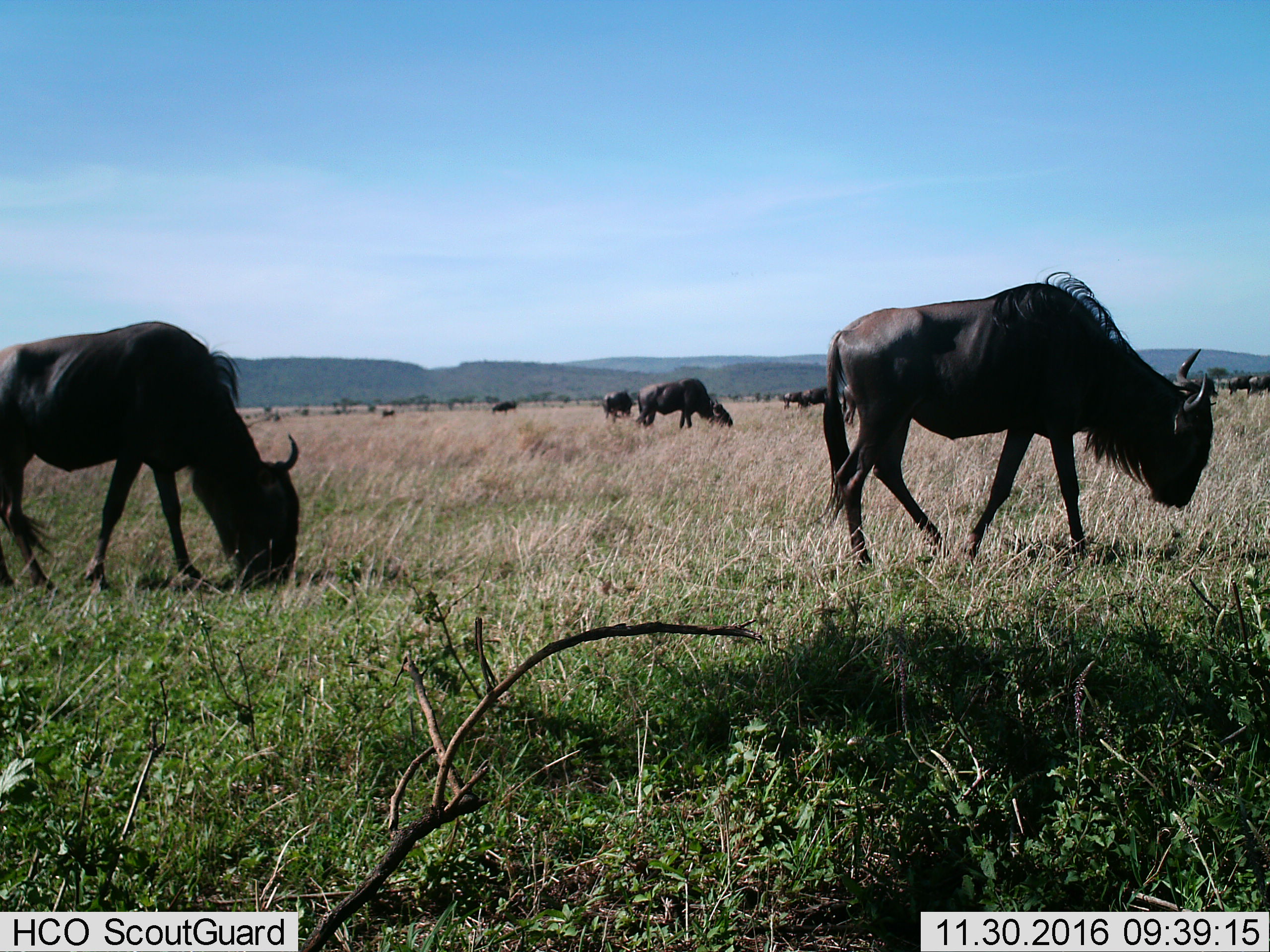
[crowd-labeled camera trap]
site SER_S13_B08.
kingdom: Animalia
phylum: Chordata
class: Mammalia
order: Artiodactyla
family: Bovidae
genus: Connochaetes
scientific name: Connochaetes taurinus taurinus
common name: blue wildebeest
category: wildebeestblue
Wildebeestblue (blue wildebeest) (Connochaetes taurinus taurinus), count 10. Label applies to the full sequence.